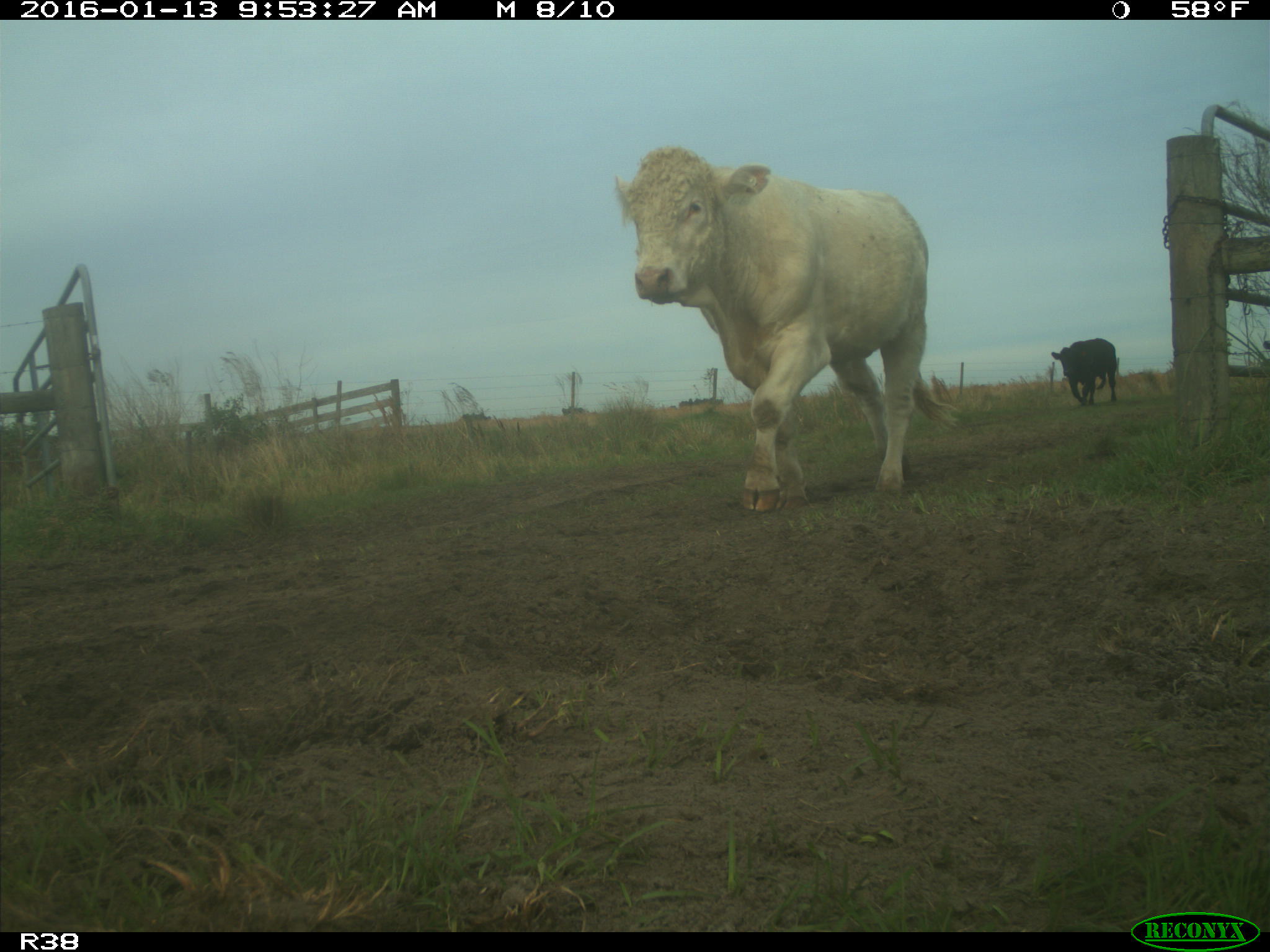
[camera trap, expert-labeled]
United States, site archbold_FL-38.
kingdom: Animalia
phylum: Chordata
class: Mammalia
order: Artiodactyla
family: Bovidae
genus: Bos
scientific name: Bos taurus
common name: domestic cow